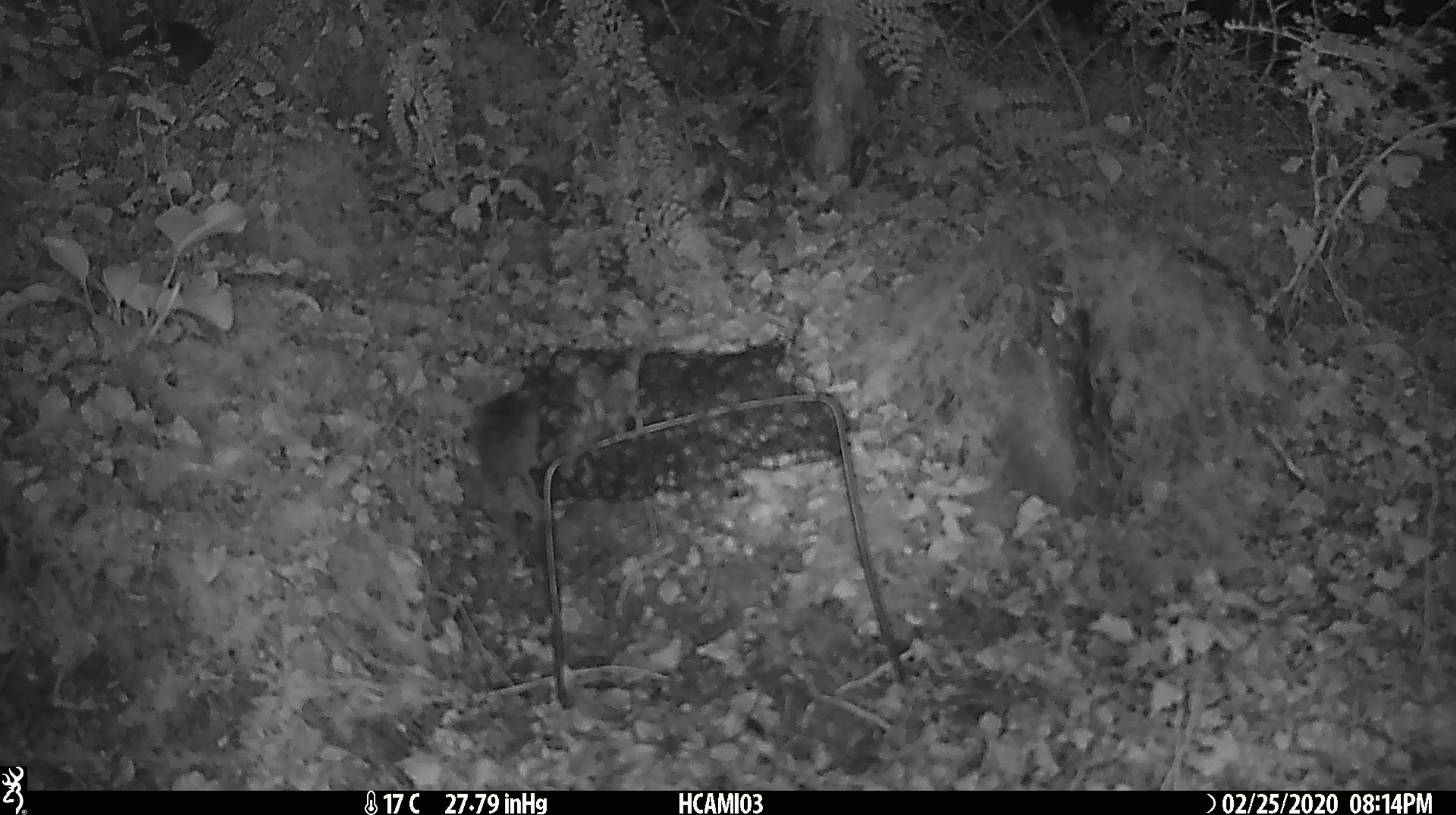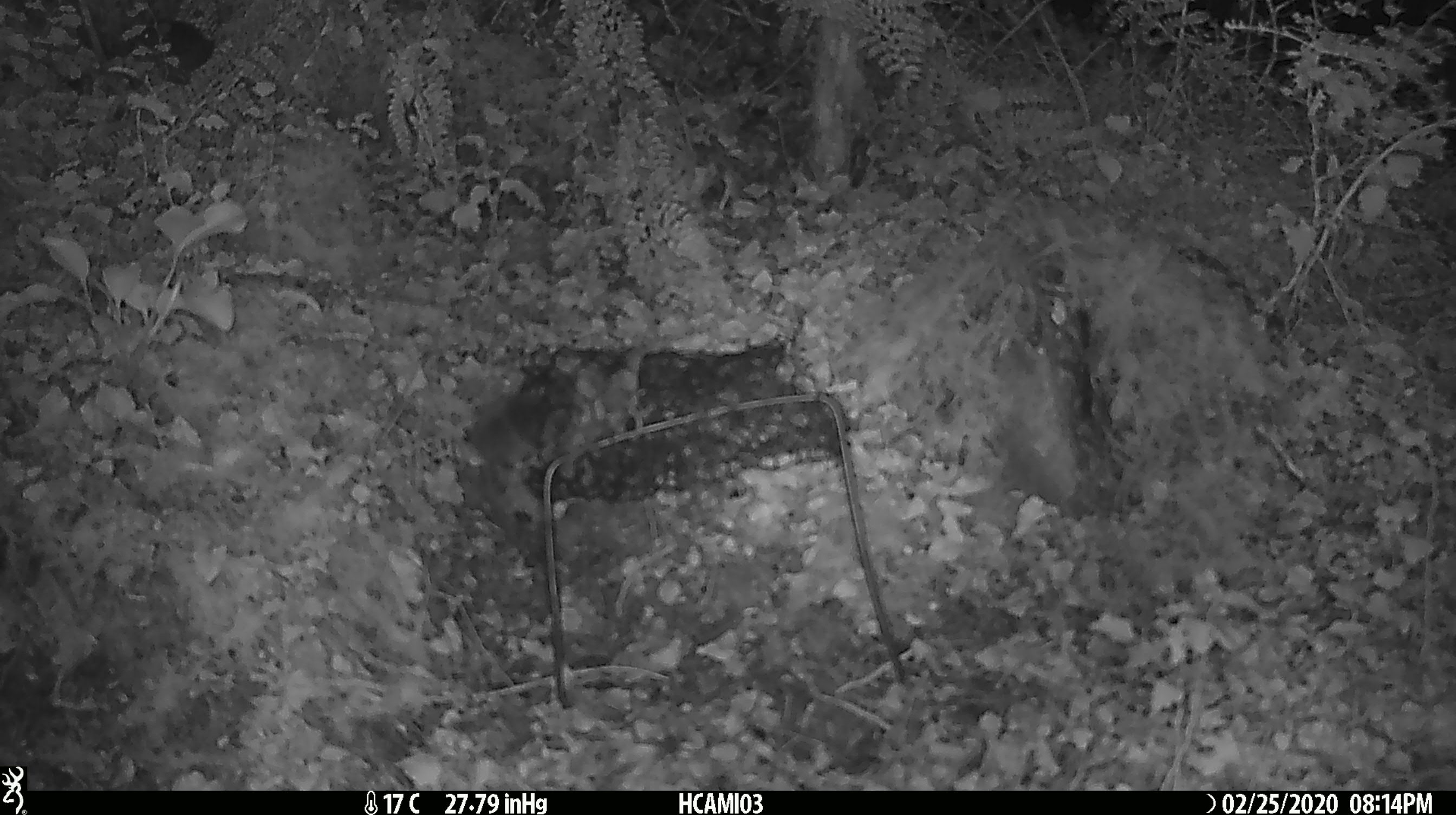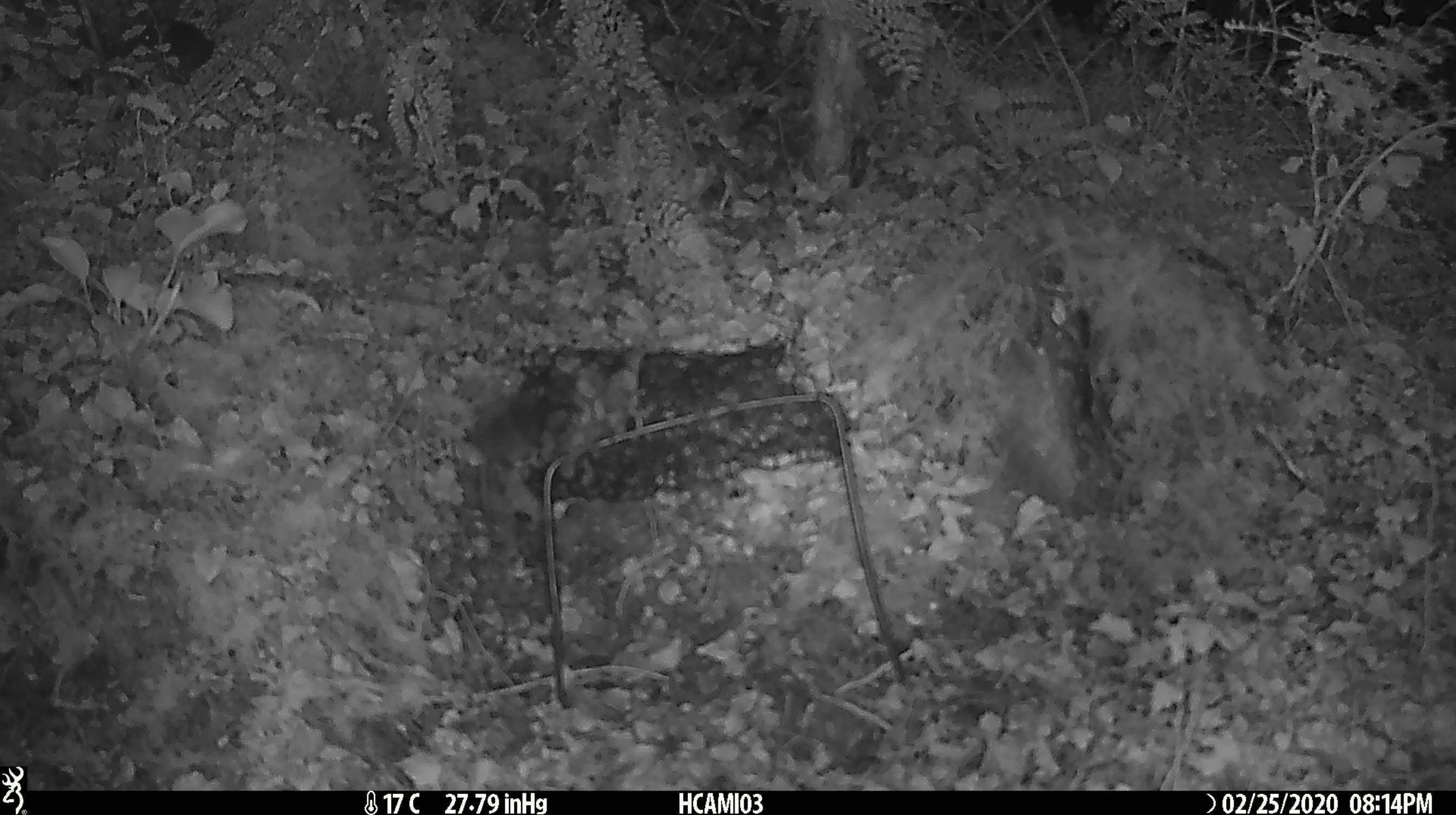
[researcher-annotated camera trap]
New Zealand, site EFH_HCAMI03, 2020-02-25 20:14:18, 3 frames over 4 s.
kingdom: Animalia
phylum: Chordata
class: Mammalia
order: Rodentia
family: Muridae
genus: Mus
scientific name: Mus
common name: mouse